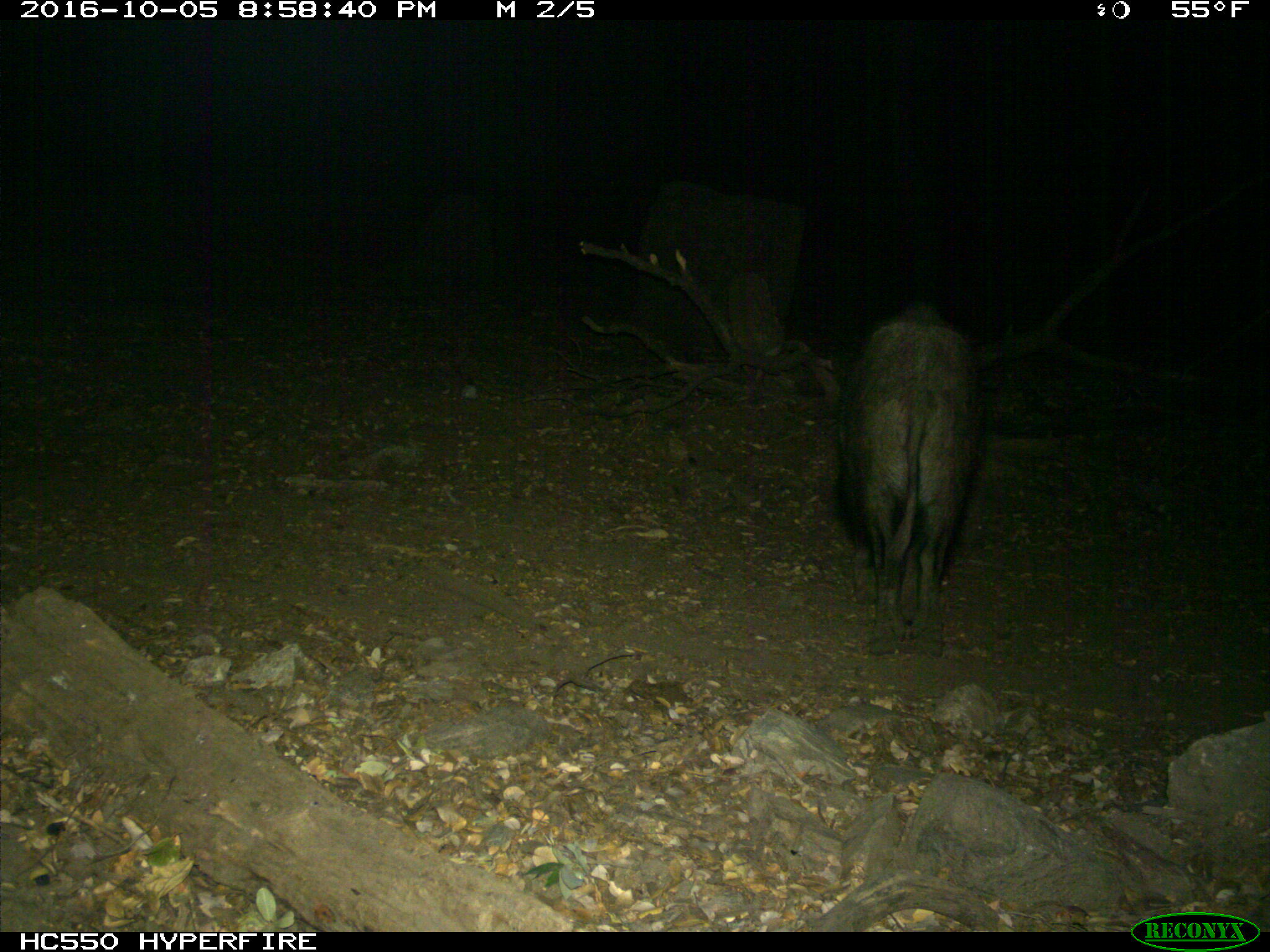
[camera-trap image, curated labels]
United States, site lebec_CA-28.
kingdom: Animalia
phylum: Chordata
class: Mammalia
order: Artiodactyla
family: Suidae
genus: Sus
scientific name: Sus scrofa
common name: wild boar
Sus scrofa (wild boar).